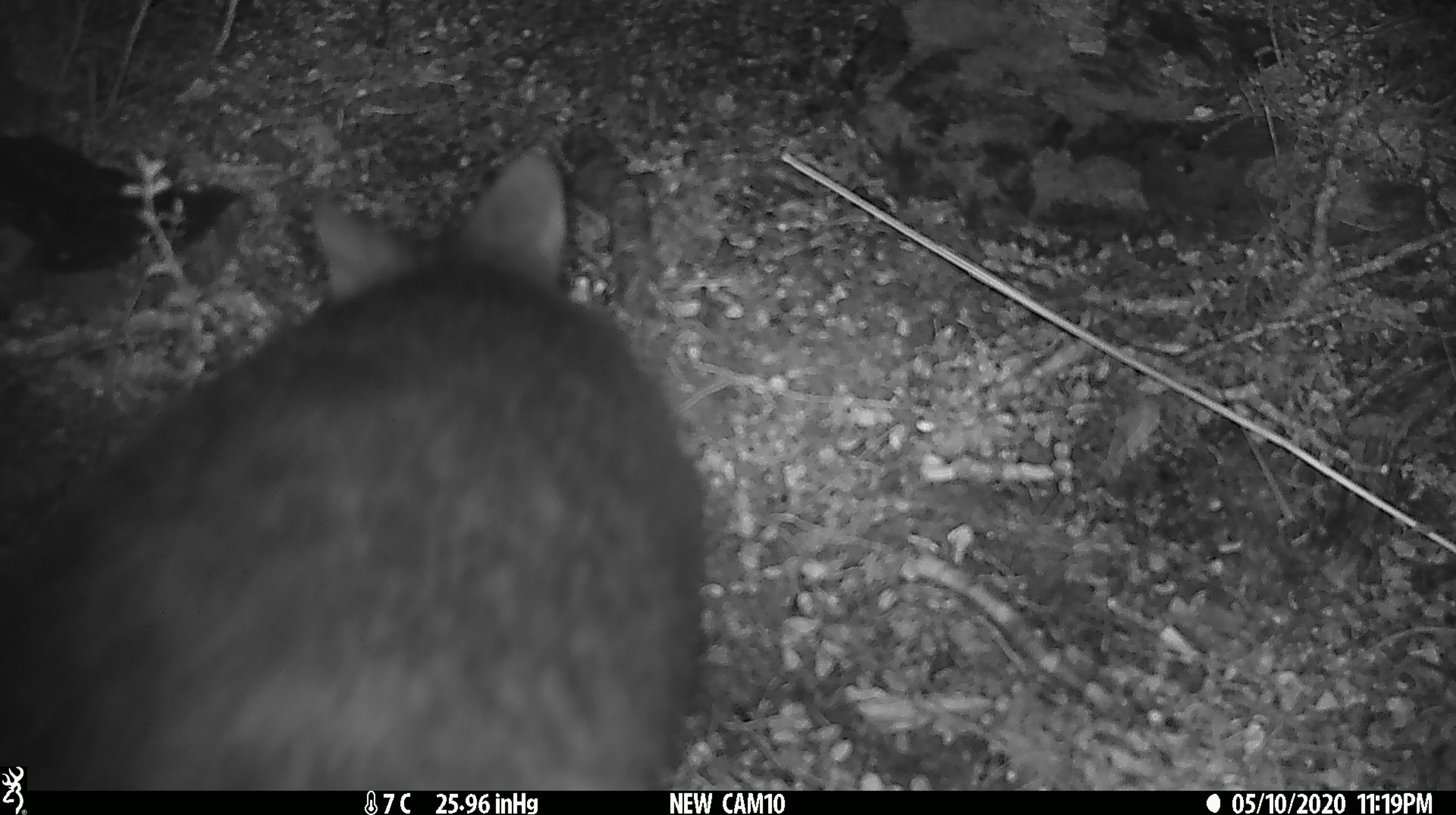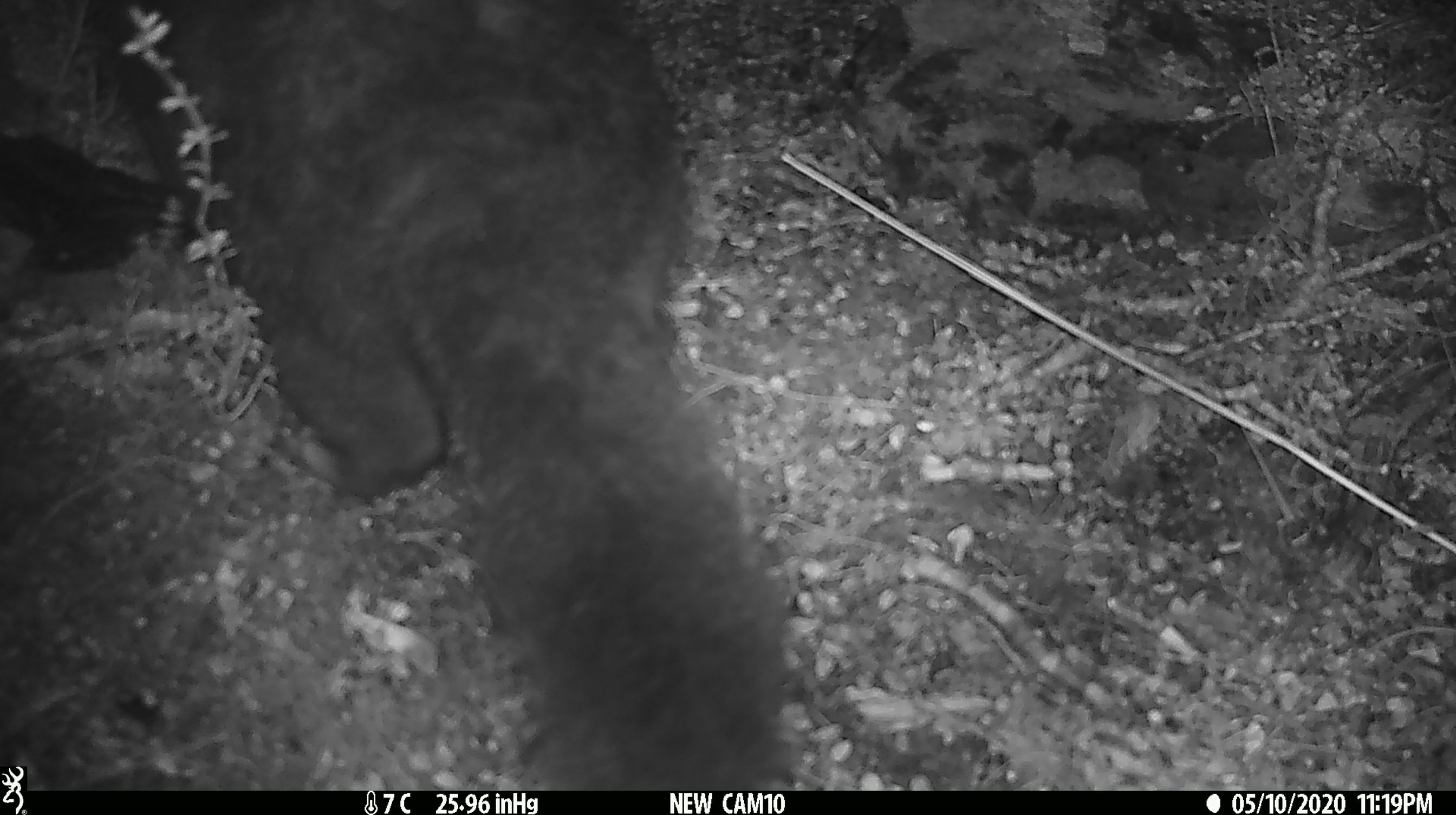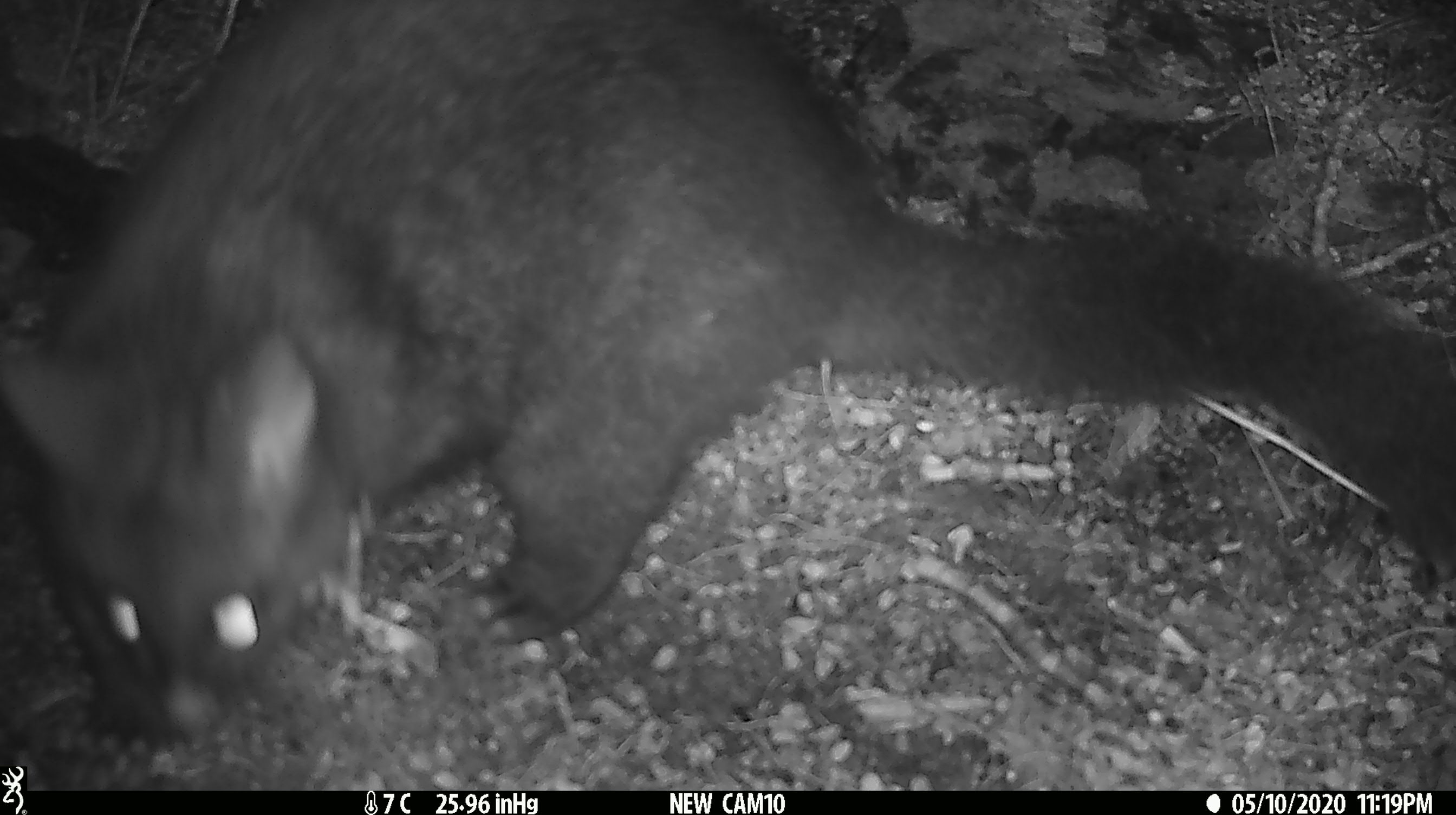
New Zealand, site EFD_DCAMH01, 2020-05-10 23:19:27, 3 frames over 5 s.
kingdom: Animalia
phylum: Chordata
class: Mammalia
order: Diprotodontia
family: Phalangeridae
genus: Trichosurus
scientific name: Trichosurus vulpecula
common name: common brushtail possum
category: possum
Possum (common brushtail possum) (Trichosurus vulpecula).